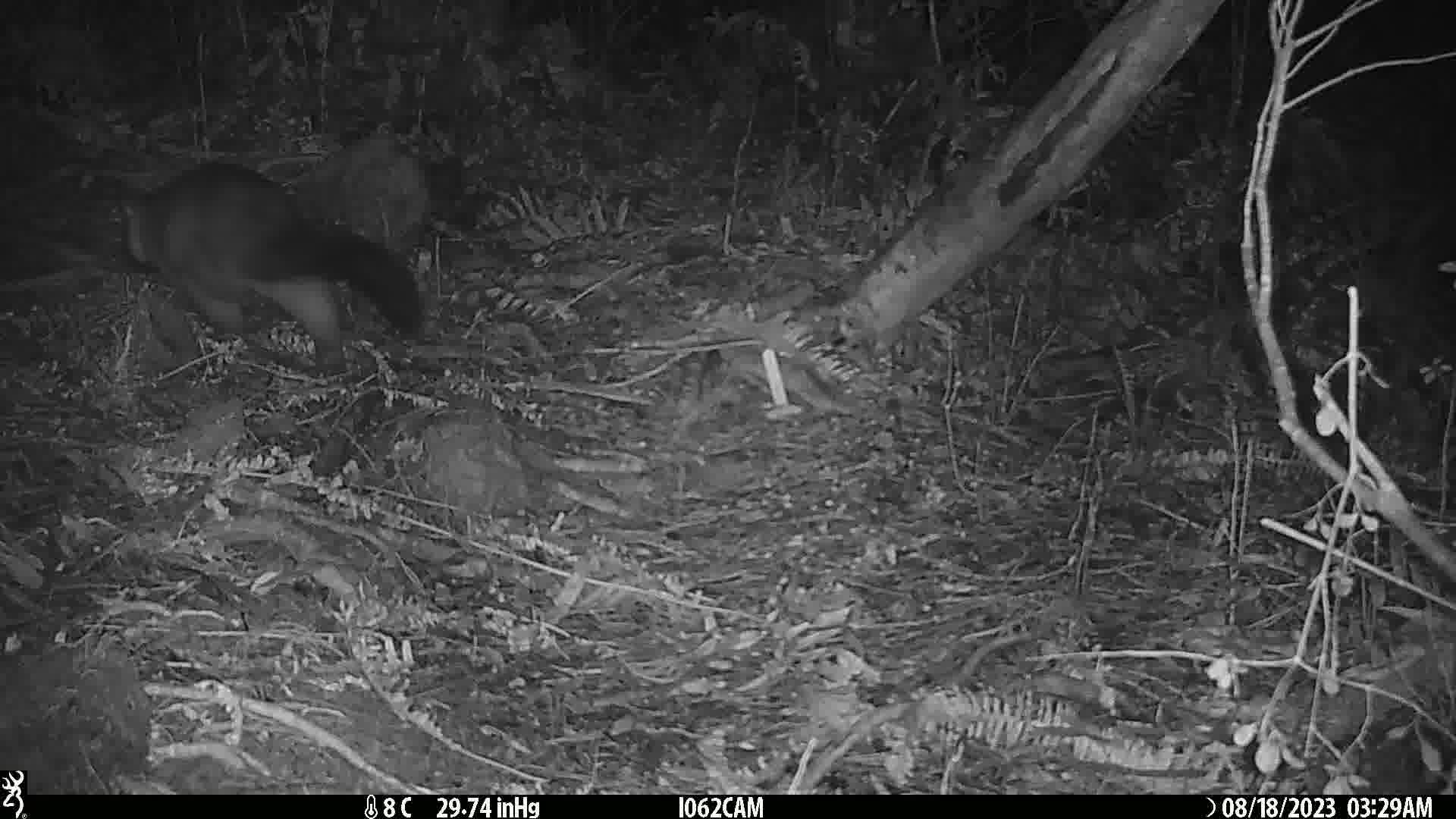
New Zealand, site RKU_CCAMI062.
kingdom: Animalia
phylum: Chordata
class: Mammalia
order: Diprotodontia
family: Phalangeridae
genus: Trichosurus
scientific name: Trichosurus vulpecula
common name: common brushtail possum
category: possum